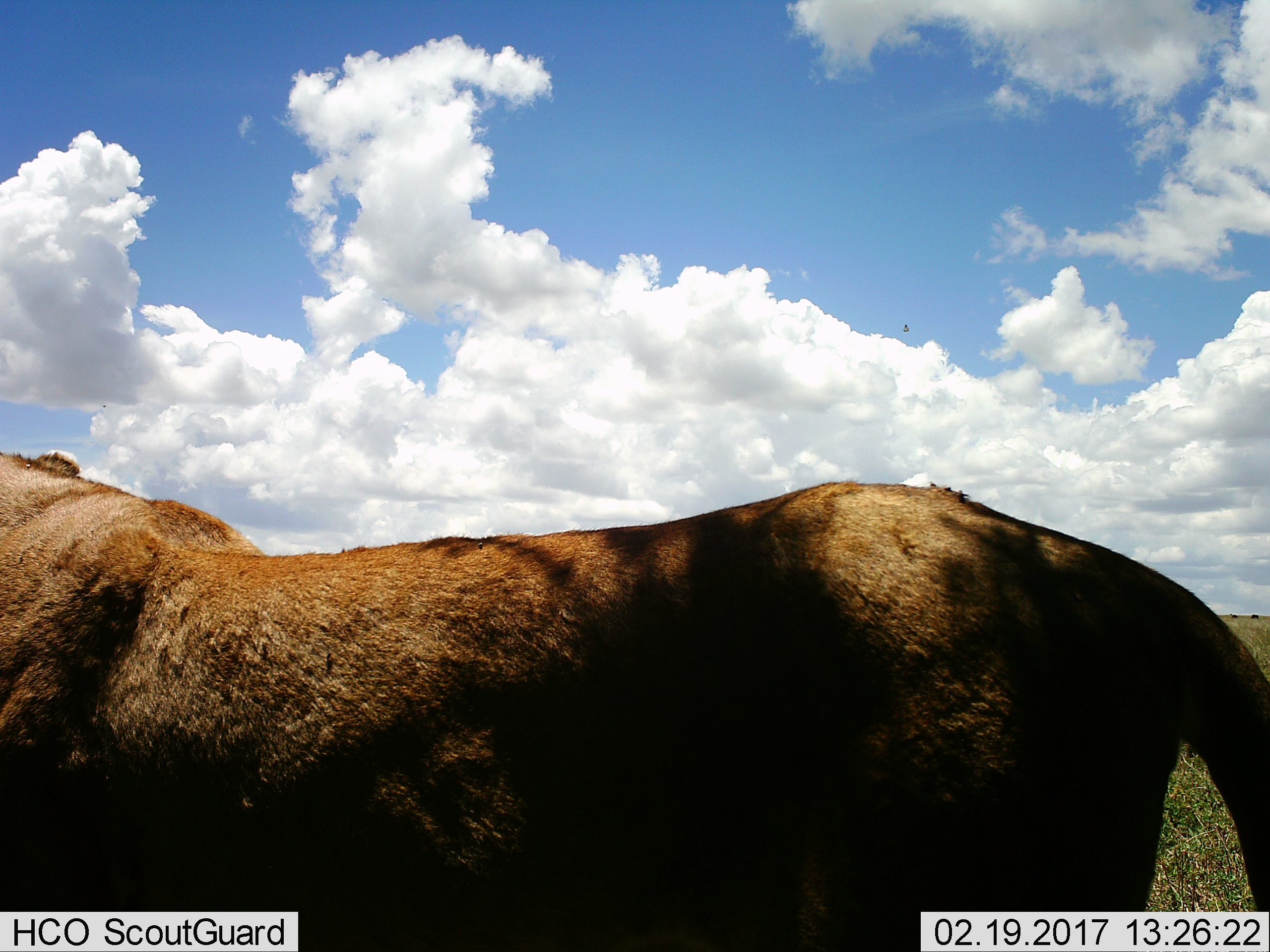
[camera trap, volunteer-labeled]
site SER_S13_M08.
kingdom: Animalia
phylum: Chordata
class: Mammalia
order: Carnivora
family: Felidae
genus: Panthera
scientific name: Panthera leo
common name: lion female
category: lionfemale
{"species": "lionfemale (lion female) (Panthera leo)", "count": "1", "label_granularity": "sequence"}